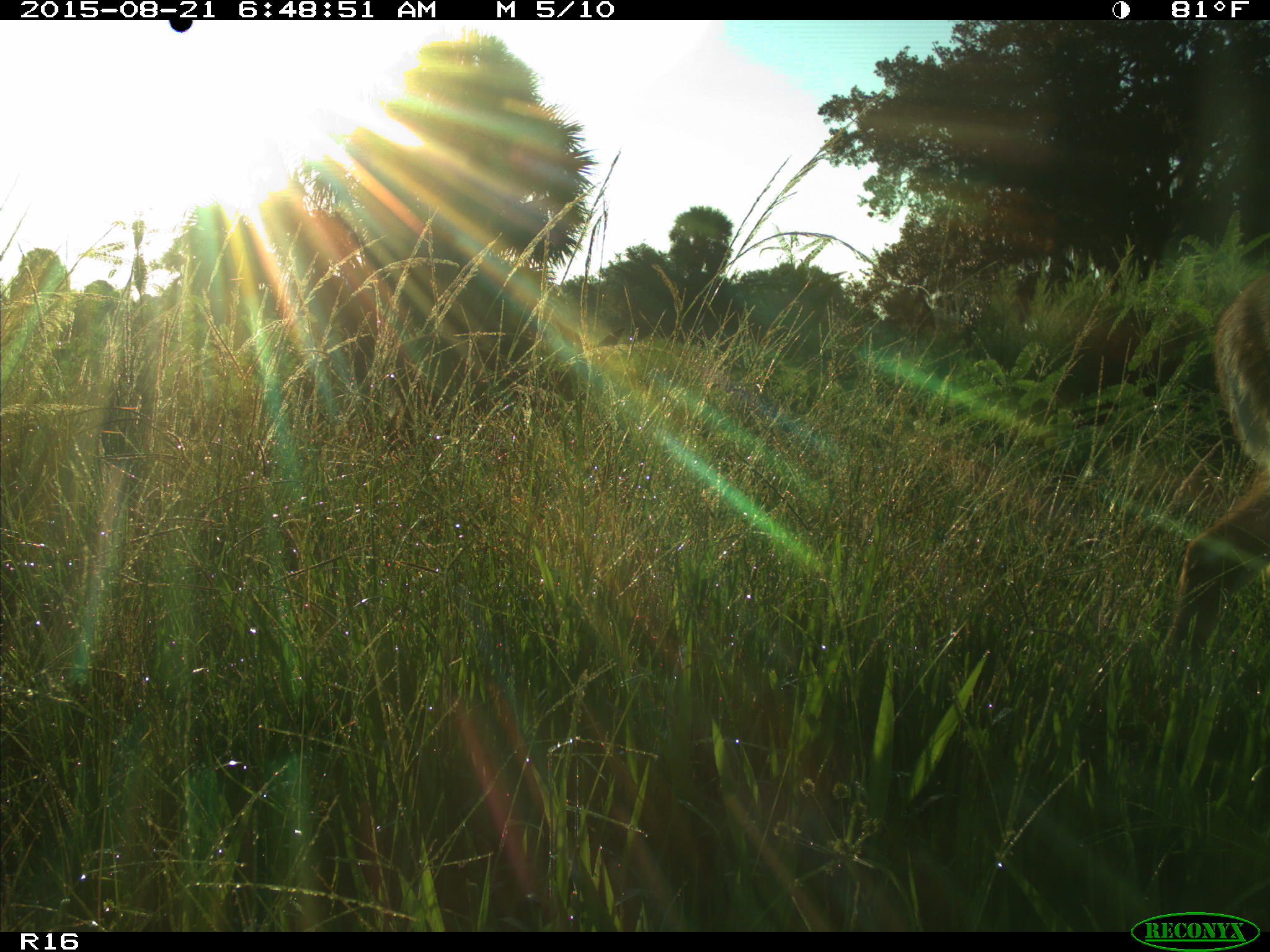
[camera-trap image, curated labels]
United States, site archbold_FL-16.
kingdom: Animalia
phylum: Chordata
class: Mammalia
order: Artiodactyla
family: Cervidae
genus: Odocoileus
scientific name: Odocoileus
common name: deer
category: unidentified deer